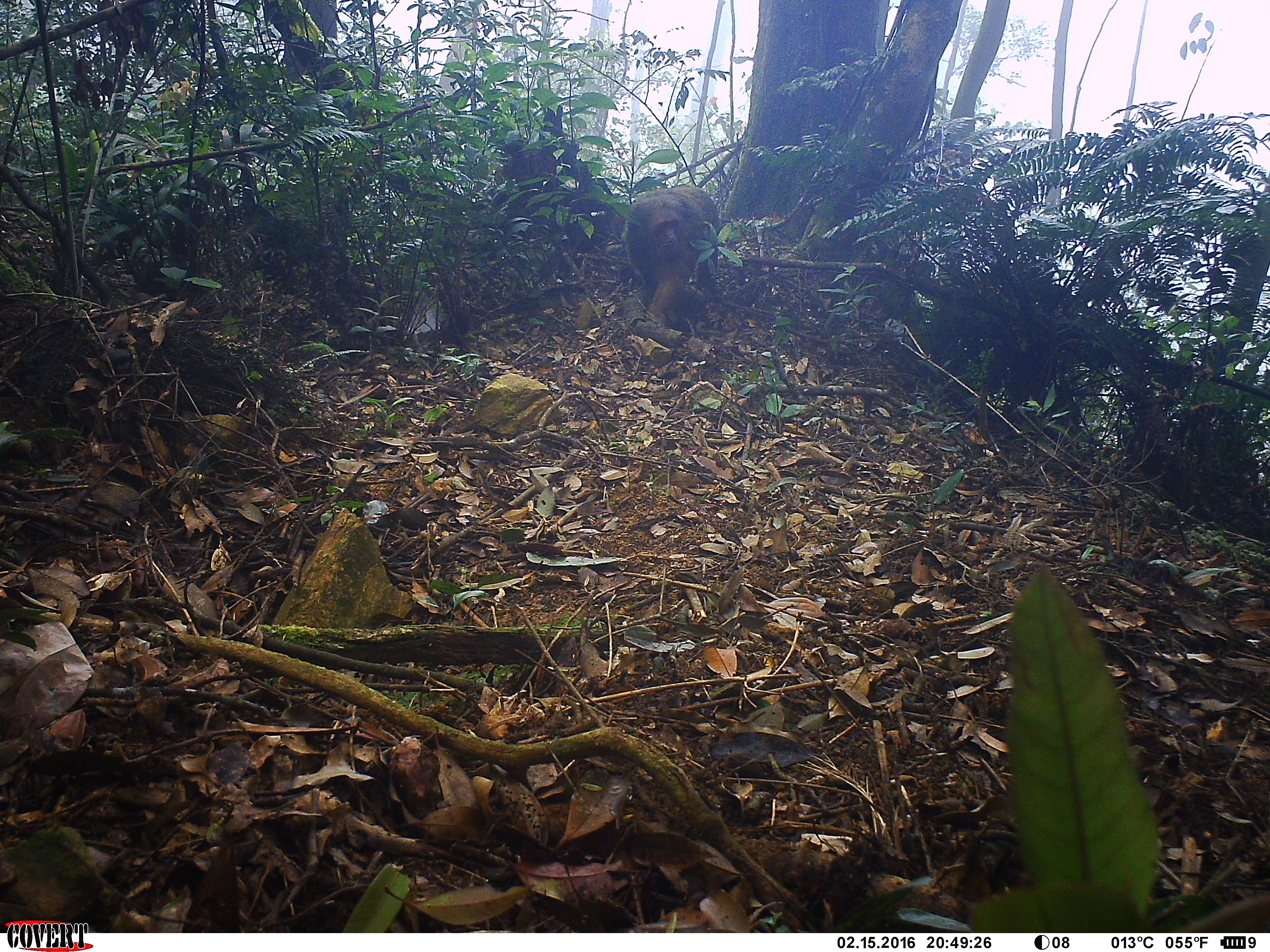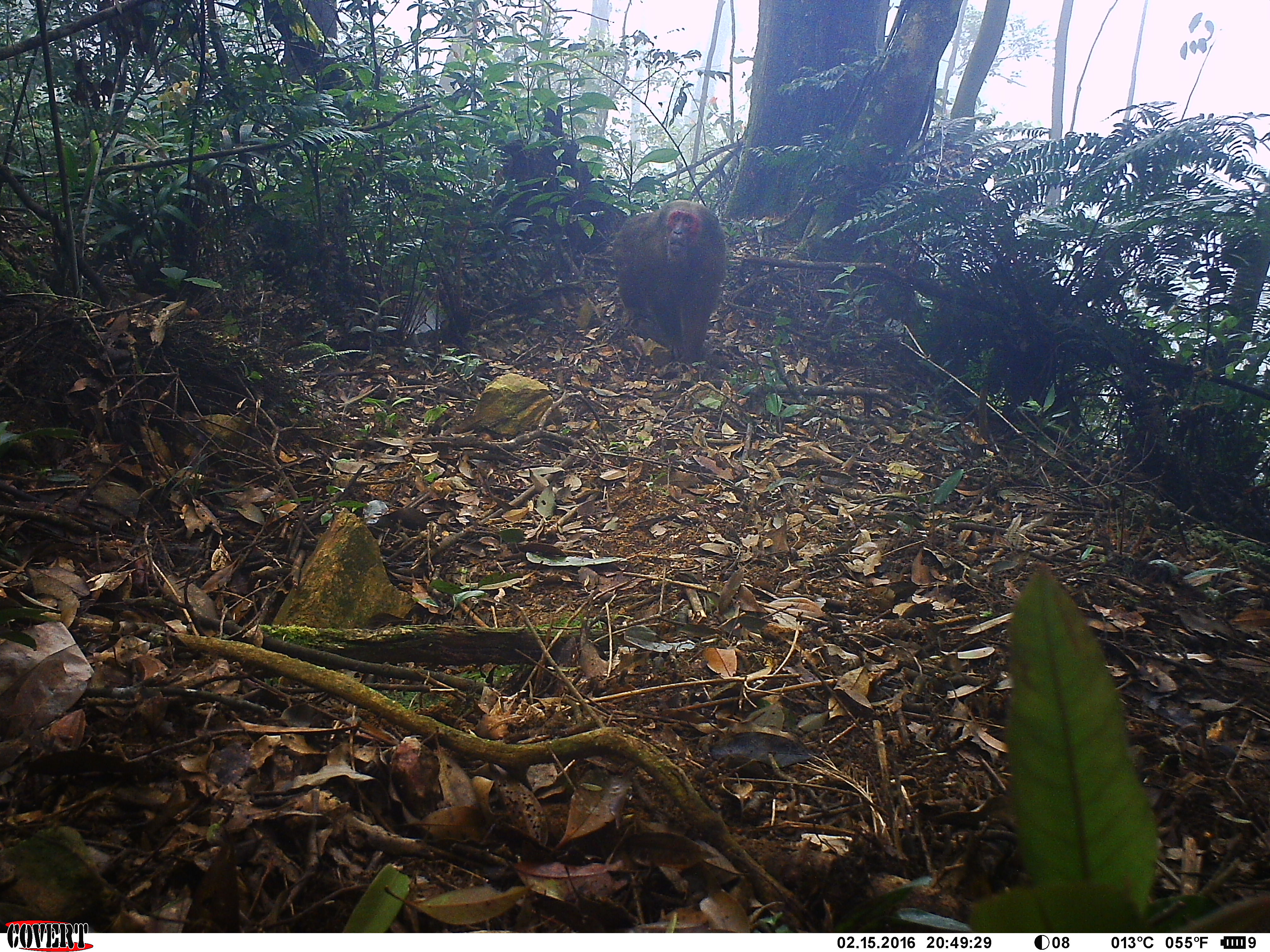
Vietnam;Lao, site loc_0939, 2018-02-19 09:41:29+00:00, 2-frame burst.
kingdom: Animalia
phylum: Chordata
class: Mammalia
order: Primates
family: Cercopithecidae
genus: Macaca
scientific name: Macaca arctoides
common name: stump-tailed macaque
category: stump tailed macaque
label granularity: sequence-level